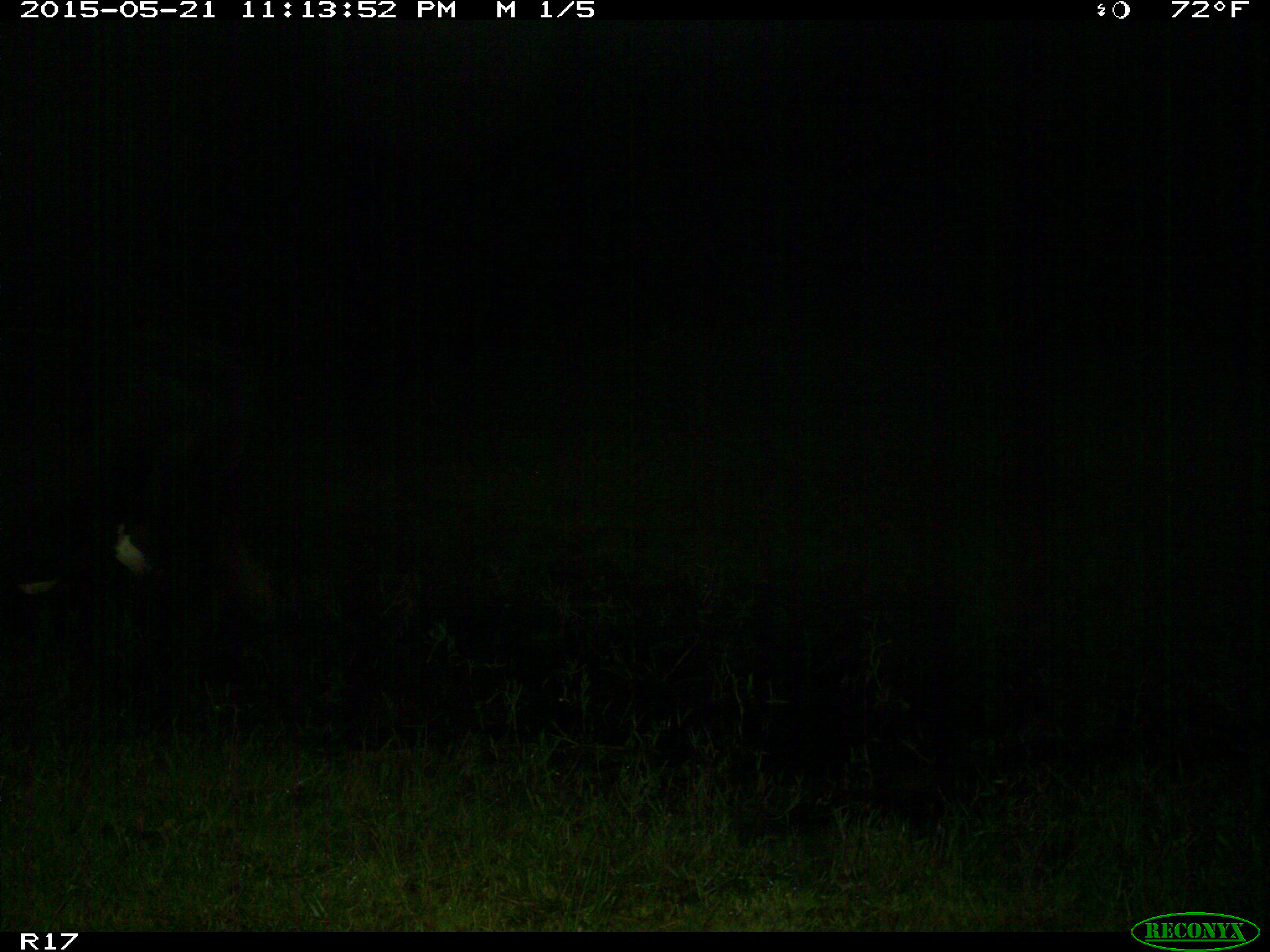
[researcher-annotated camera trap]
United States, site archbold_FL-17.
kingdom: Animalia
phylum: Chordata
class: Mammalia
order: Artiodactyla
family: Bovidae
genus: Bos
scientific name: Bos taurus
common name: domestic cow